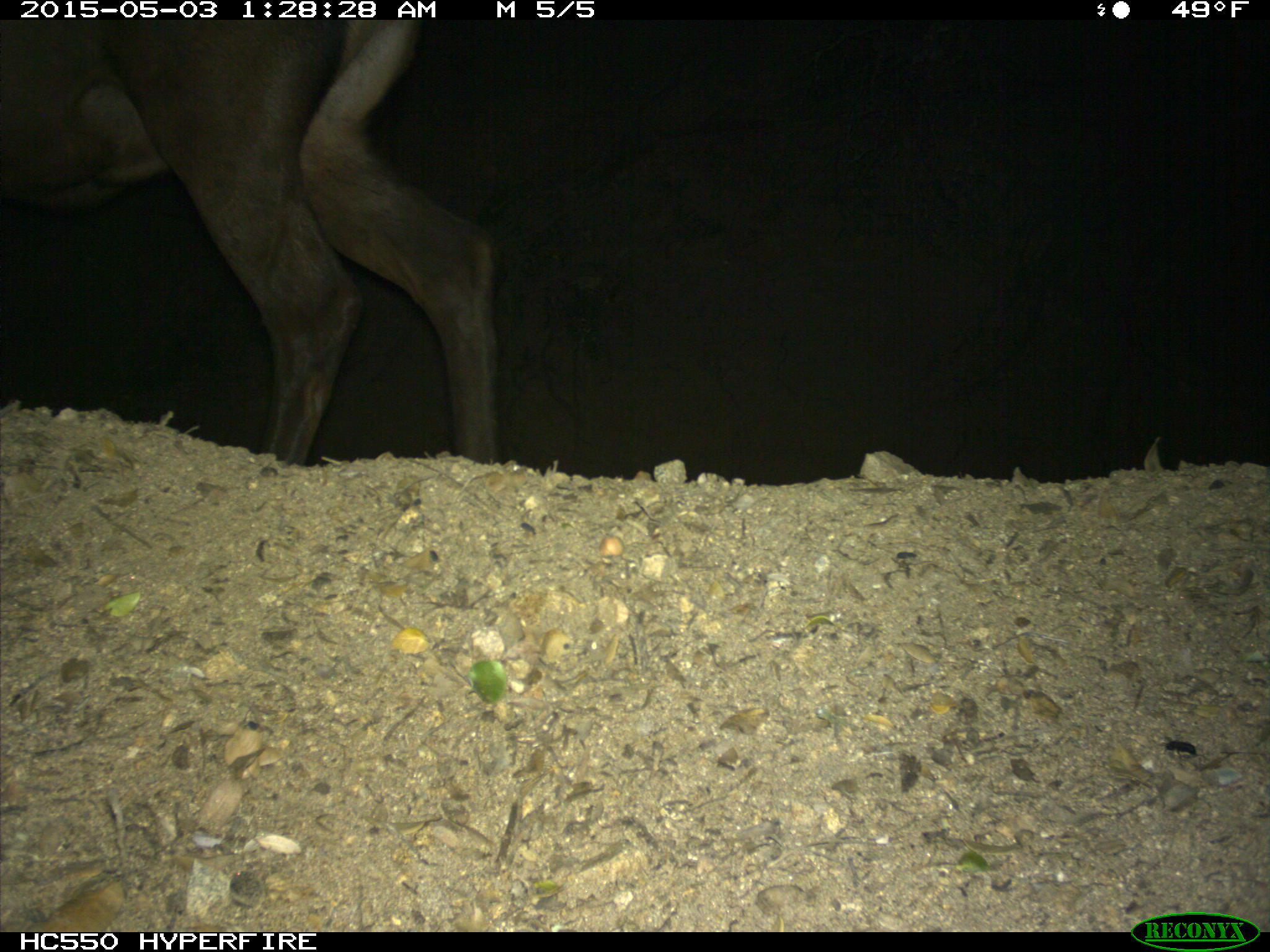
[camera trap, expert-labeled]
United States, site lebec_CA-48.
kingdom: Animalia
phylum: Chordata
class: Mammalia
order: Artiodactyla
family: Cervidae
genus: Cervus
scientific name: Cervus canadensis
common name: elk